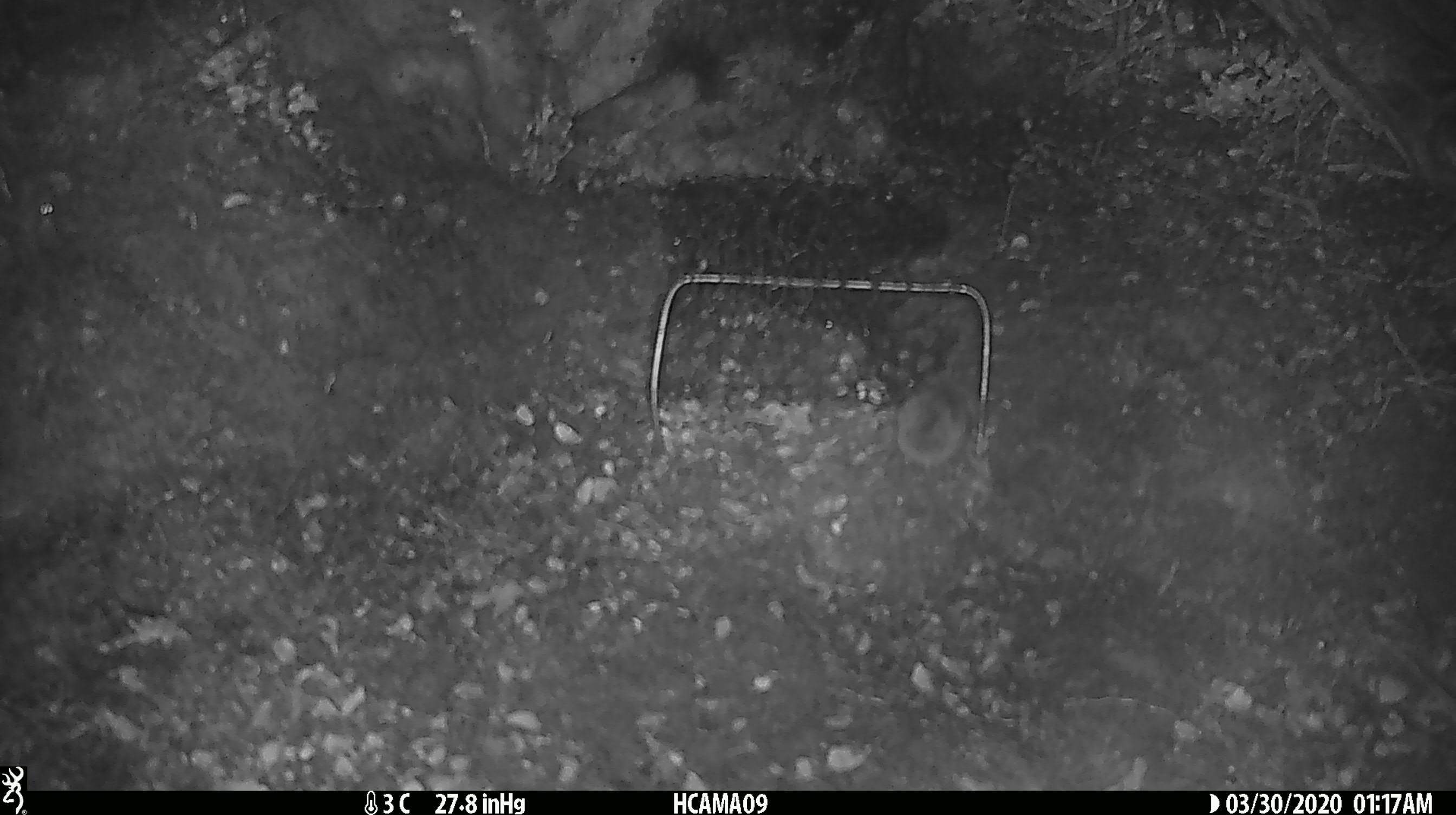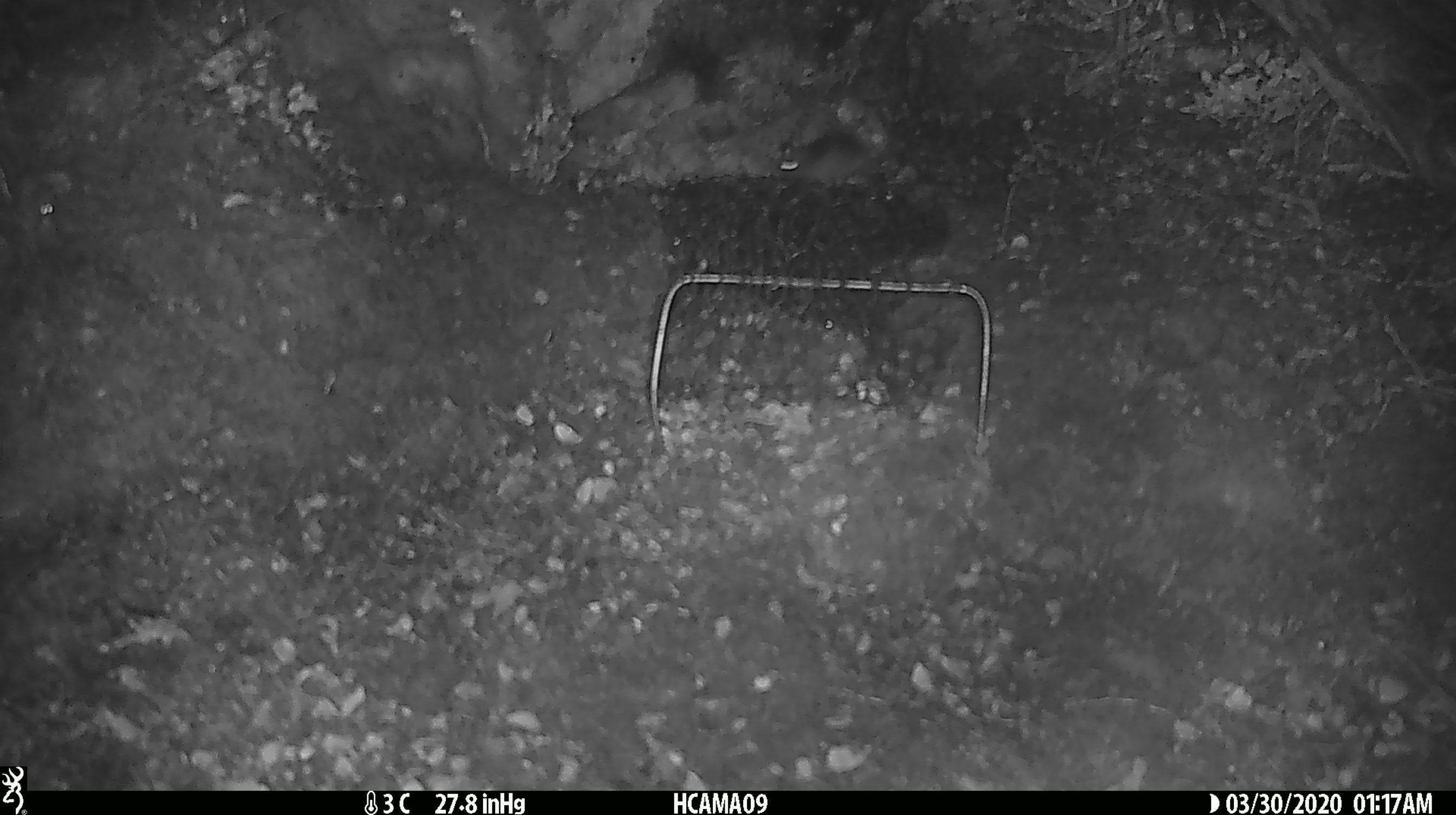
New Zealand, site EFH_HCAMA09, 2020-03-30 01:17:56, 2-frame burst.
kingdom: Animalia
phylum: Chordata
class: Mammalia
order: Rodentia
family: Muridae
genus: Mus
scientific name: Mus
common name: mouse